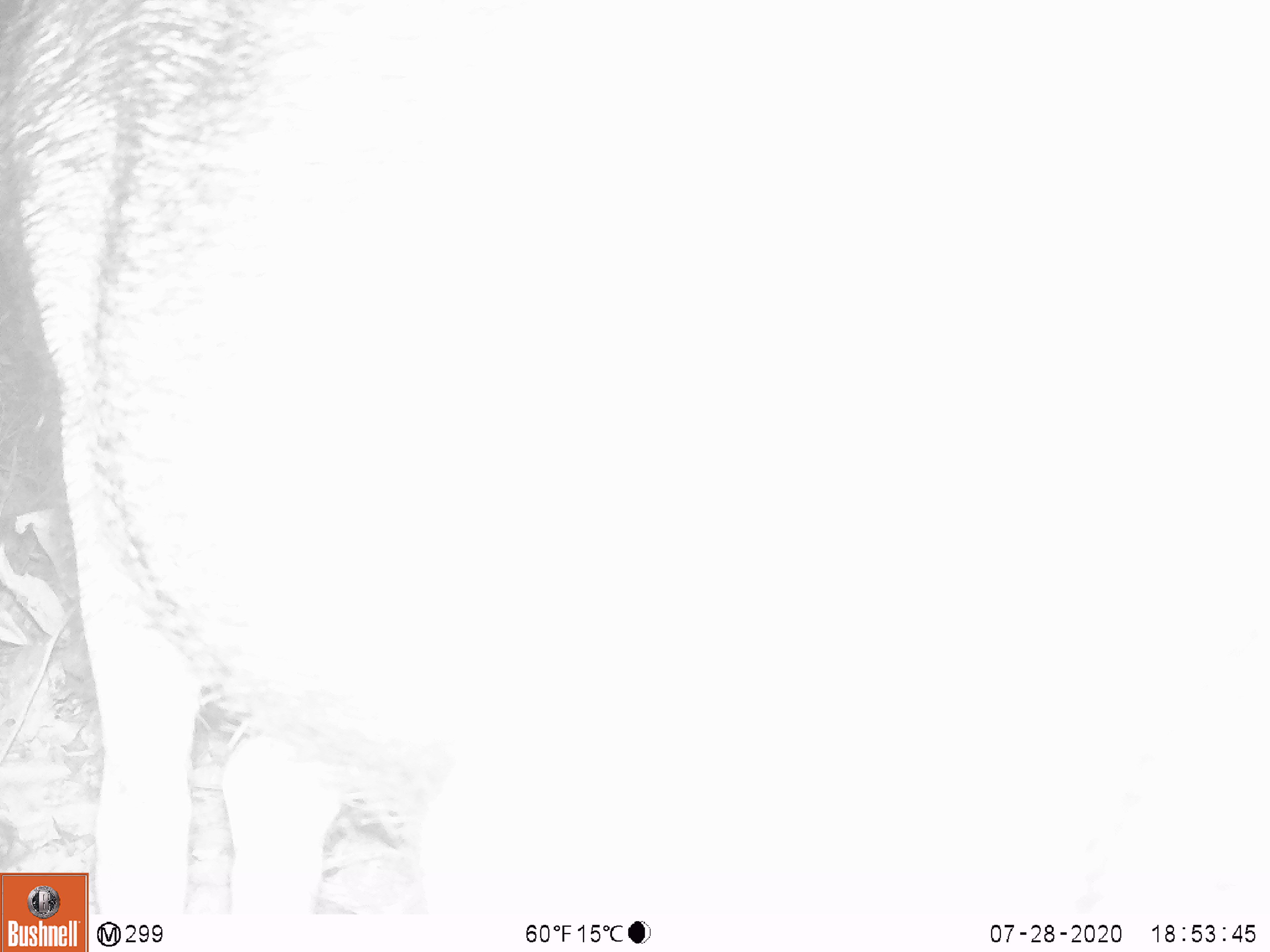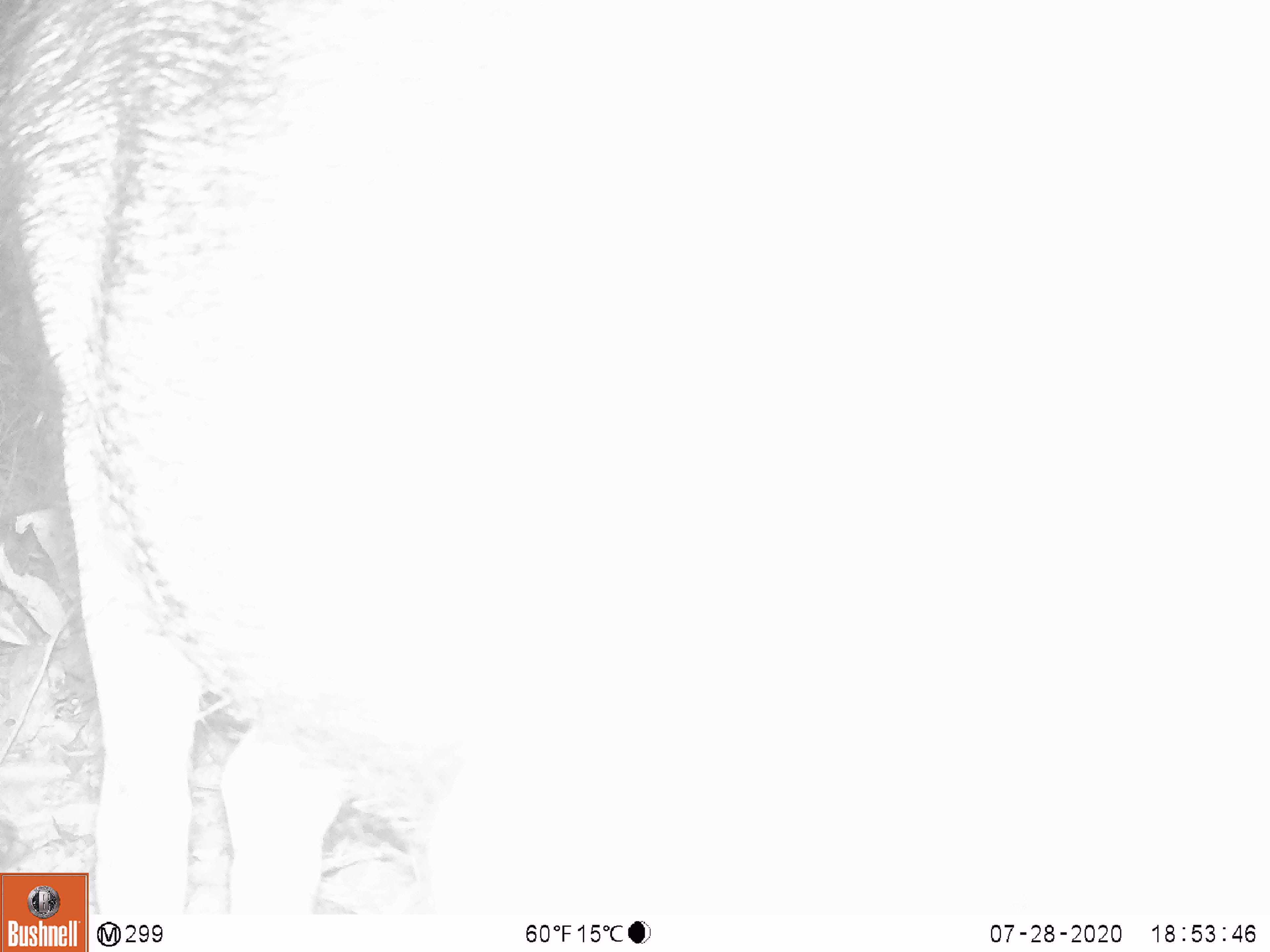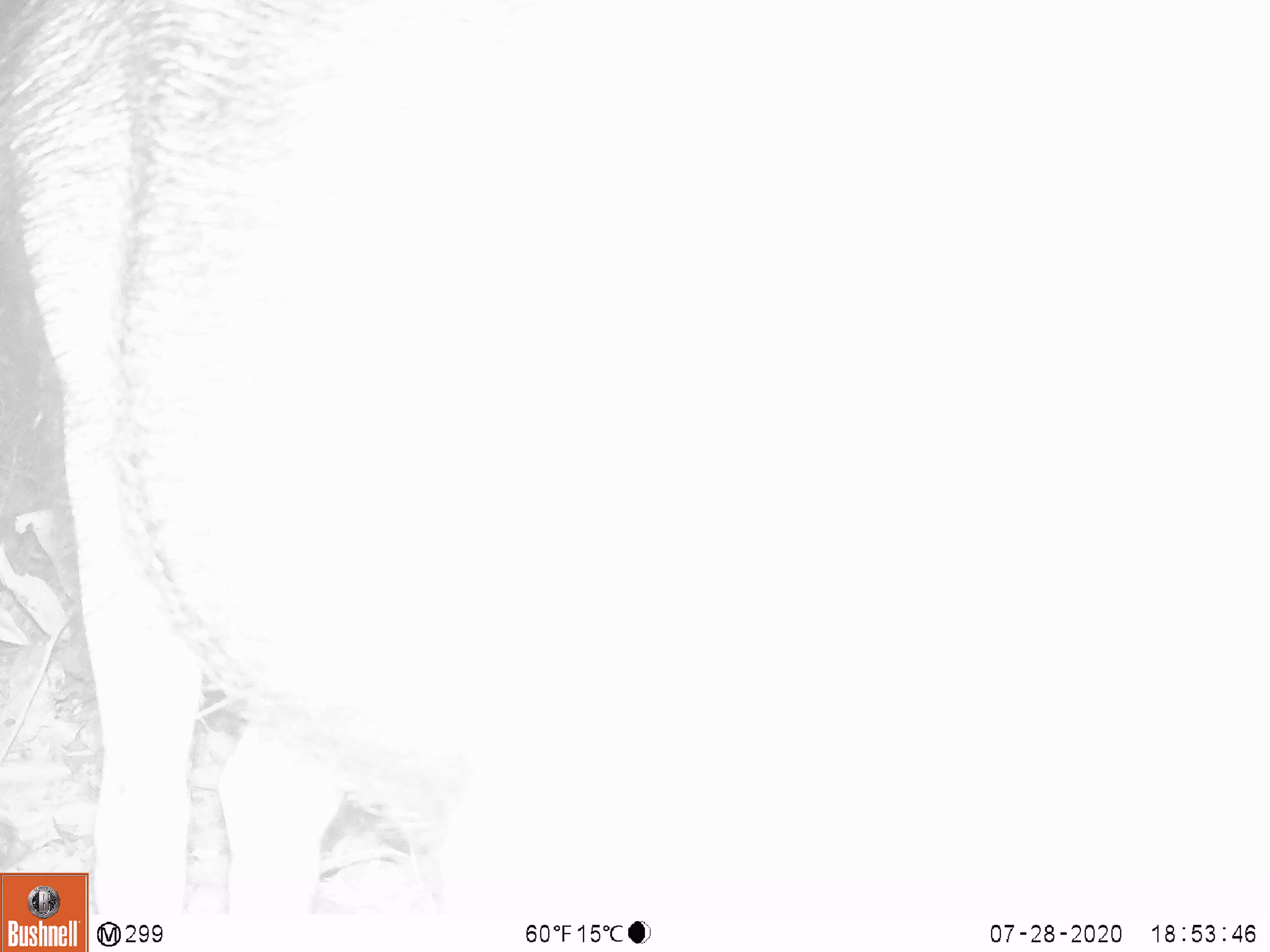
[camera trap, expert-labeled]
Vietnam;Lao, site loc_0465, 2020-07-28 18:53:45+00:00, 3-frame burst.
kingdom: Animalia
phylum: Chordata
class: Mammalia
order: Artiodactyla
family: Suidae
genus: Sus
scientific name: Sus scrofa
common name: eurasian wild pig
Eurasian wild pig (Sus scrofa). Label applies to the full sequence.